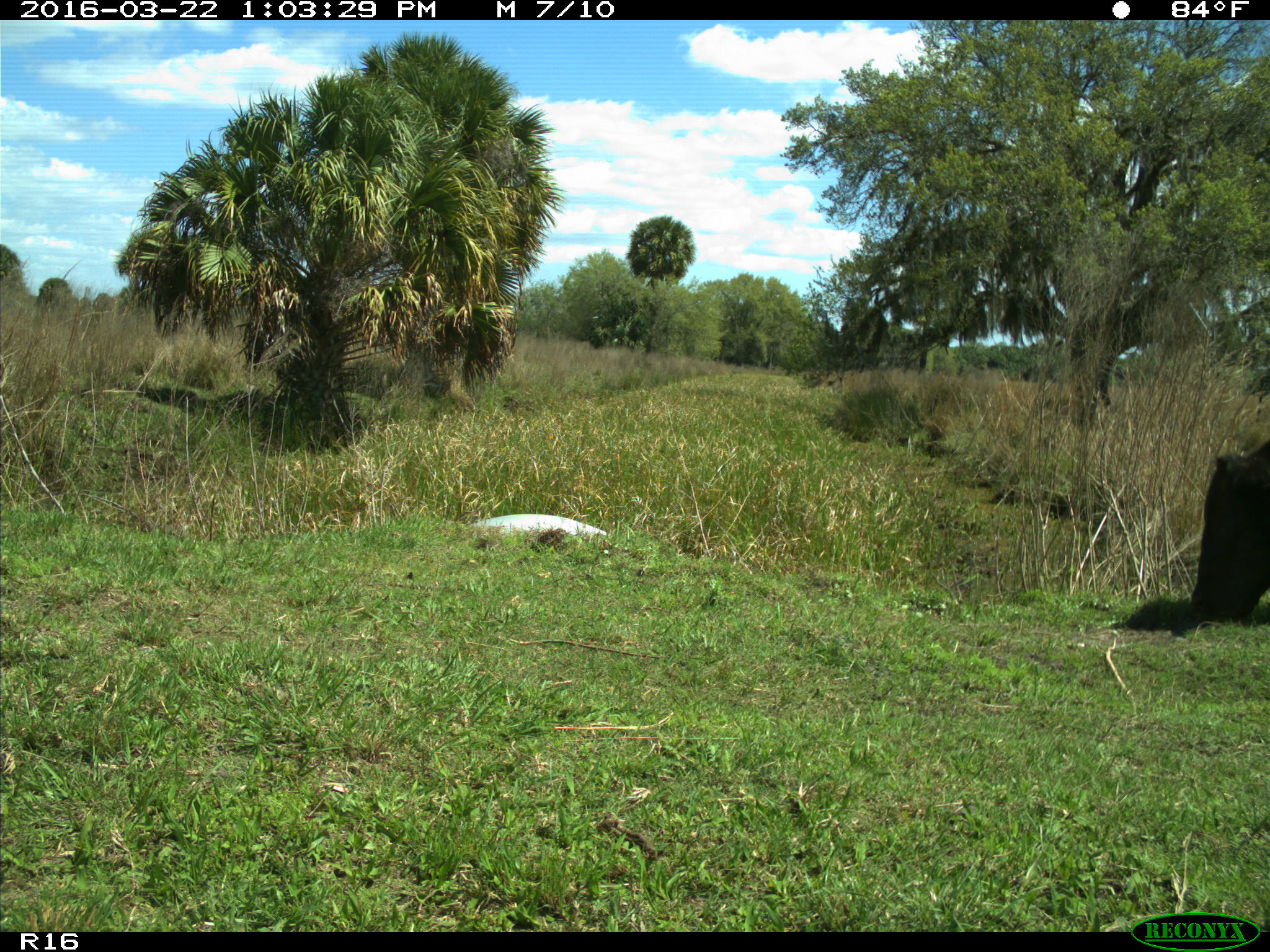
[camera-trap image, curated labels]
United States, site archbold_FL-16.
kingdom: Animalia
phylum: Chordata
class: Mammalia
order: Artiodactyla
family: Bovidae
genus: Bos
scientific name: Bos taurus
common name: domestic cow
Bos taurus (domestic cow).